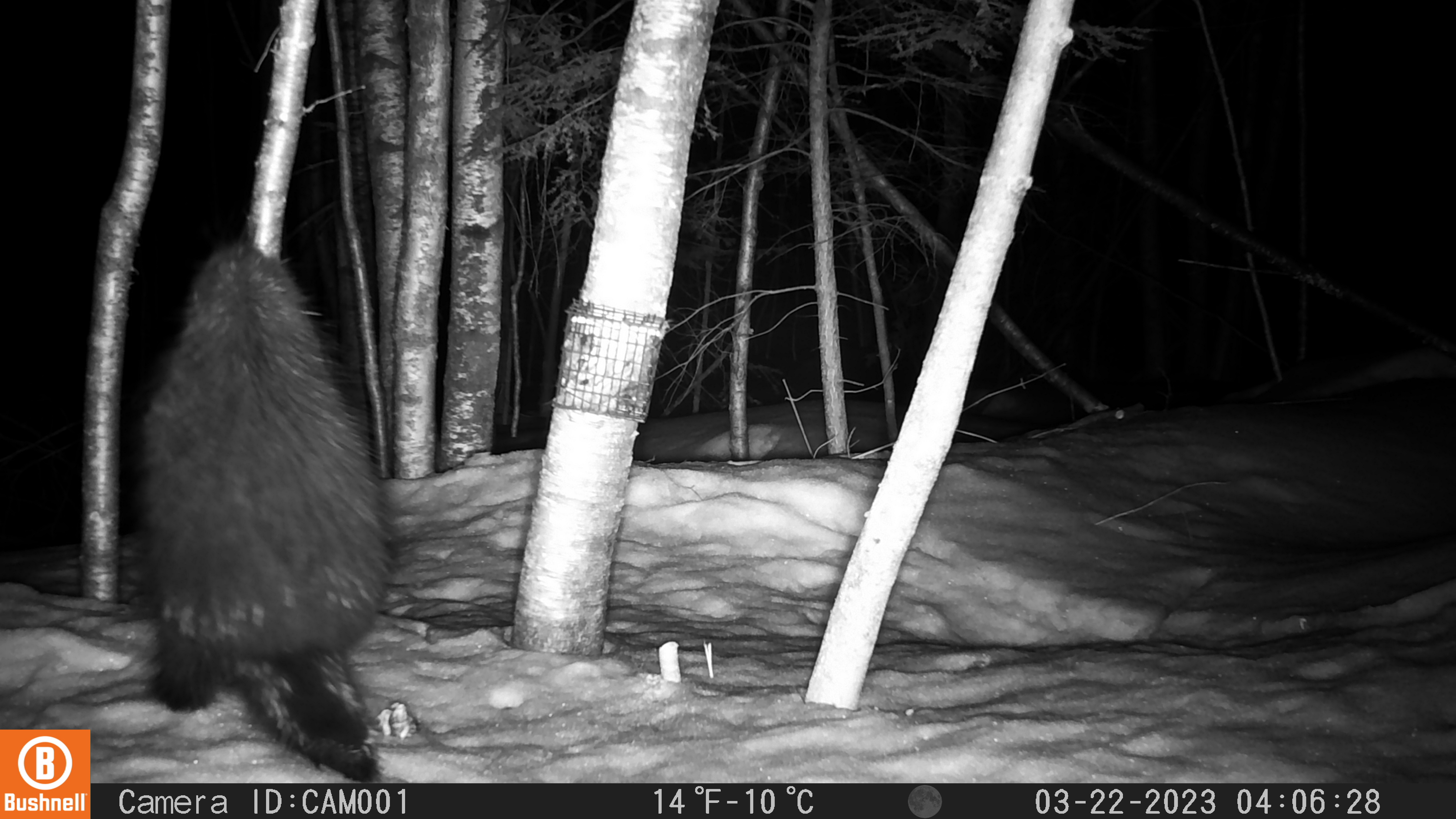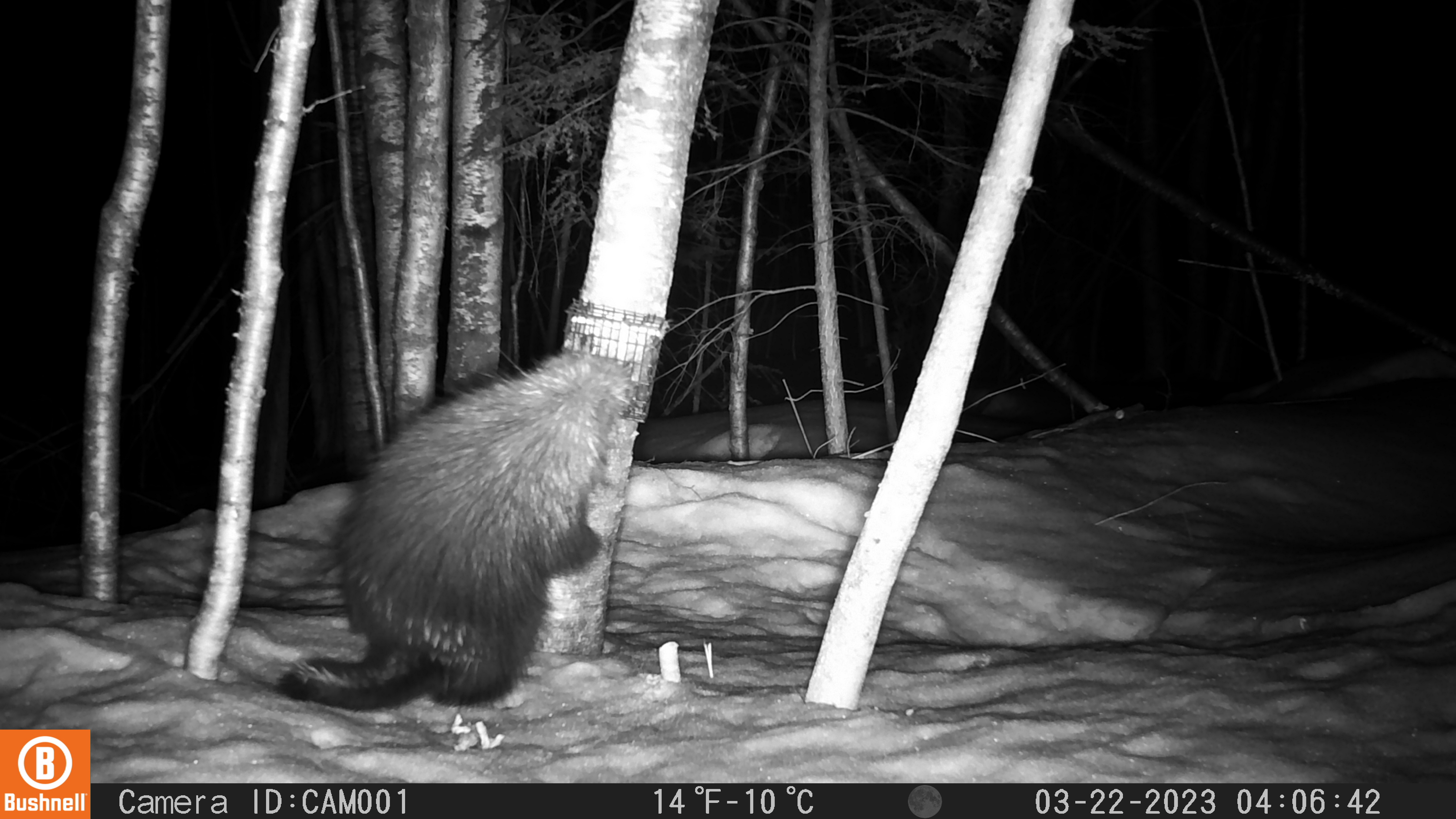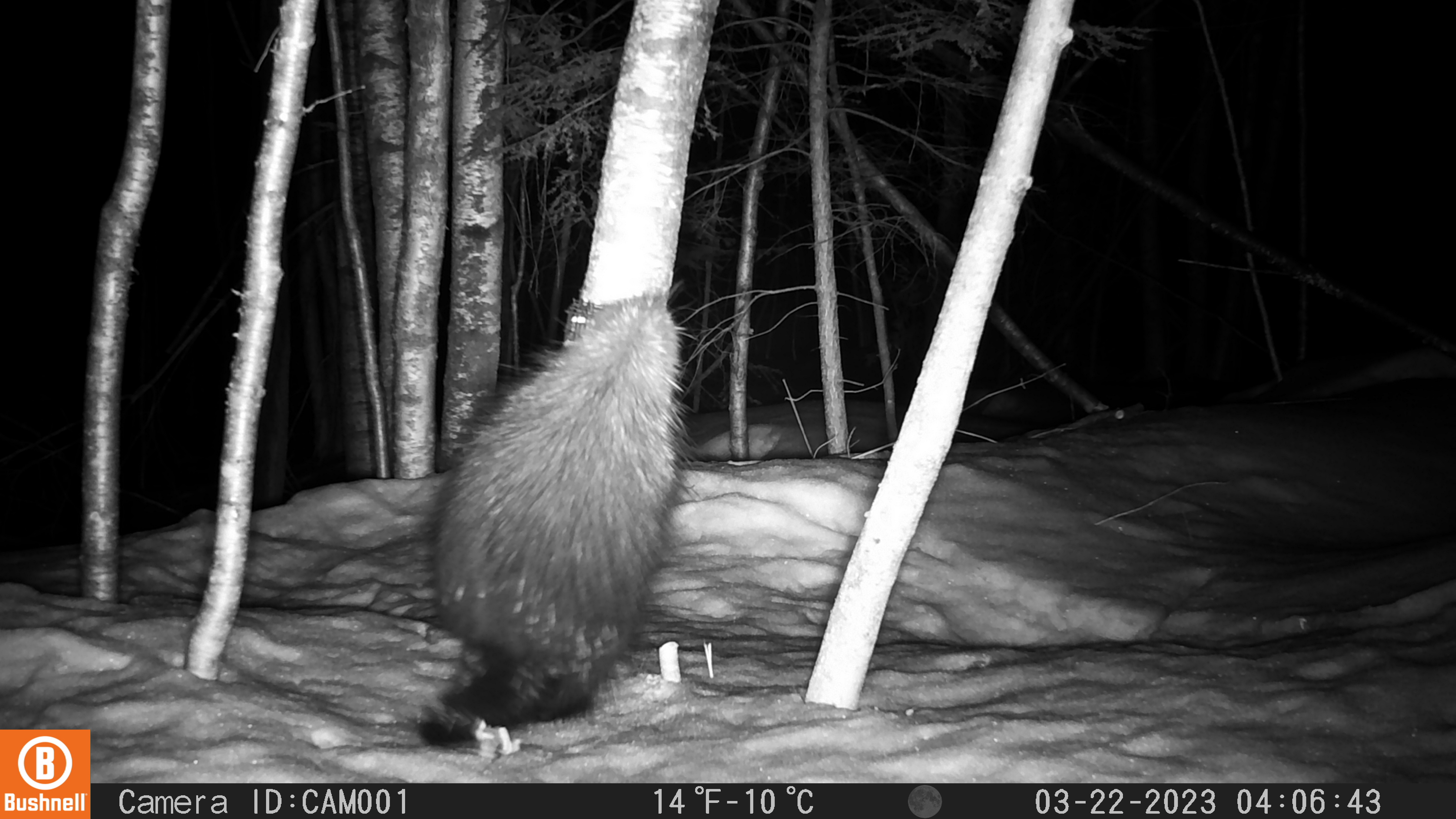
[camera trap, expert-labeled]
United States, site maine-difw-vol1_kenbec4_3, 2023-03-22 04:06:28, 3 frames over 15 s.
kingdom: Animalia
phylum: Chordata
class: Mammalia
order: Rodentia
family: Erethizontidae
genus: Erethizon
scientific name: Erethizon dorsatum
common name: porcupine